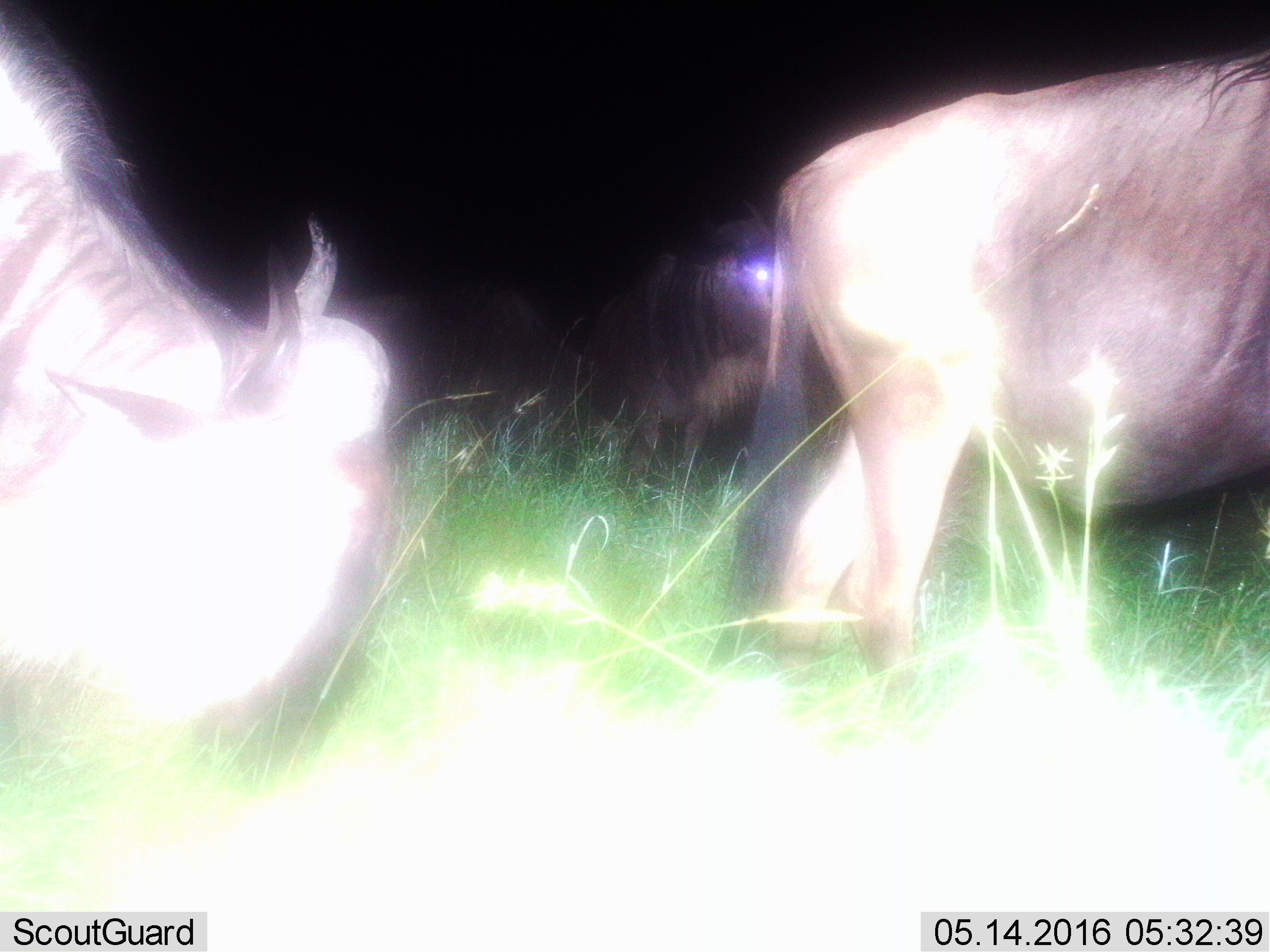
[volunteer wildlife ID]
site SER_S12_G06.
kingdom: Animalia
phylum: Chordata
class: Mammalia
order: Artiodactyla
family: Bovidae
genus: Connochaetes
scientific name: Connochaetes taurinus taurinus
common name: blue wildebeest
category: wildebeestblue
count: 2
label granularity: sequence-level